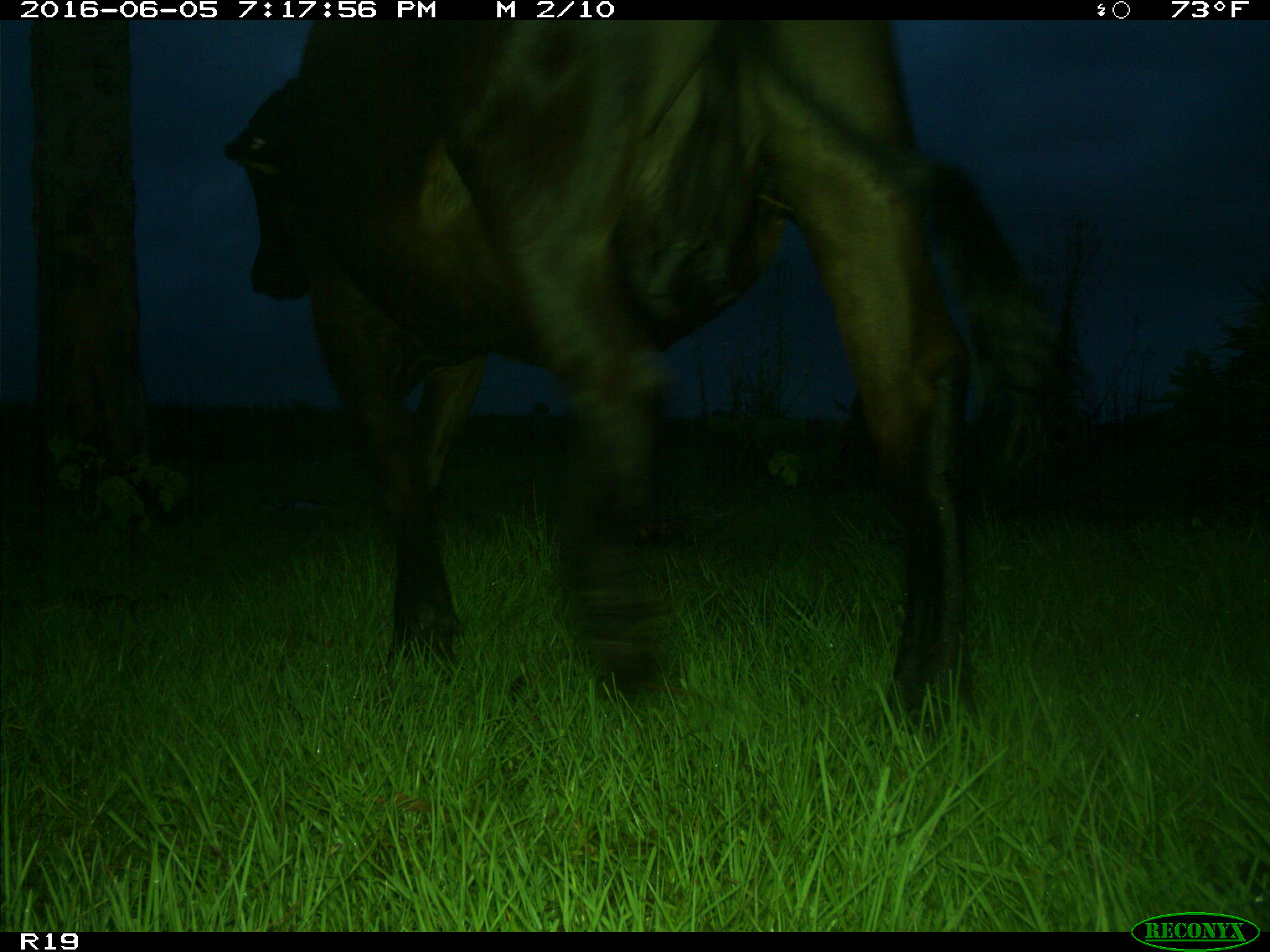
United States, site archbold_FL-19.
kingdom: Animalia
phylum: Chordata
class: Mammalia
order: Artiodactyla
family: Bovidae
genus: Bos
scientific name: Bos taurus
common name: domestic cow